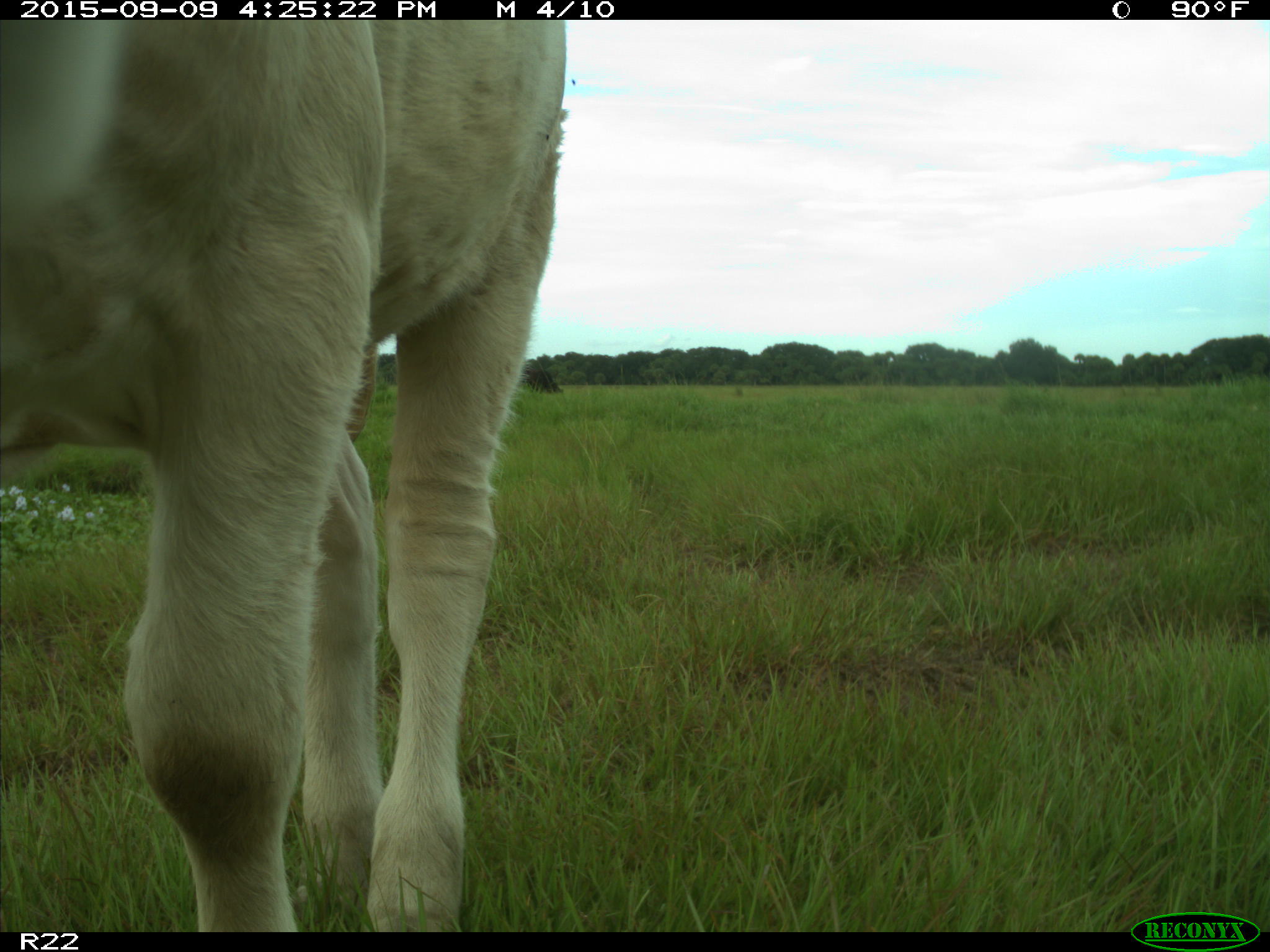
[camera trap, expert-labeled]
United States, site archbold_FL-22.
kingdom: Animalia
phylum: Chordata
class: Mammalia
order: Artiodactyla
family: Bovidae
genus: Bos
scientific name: Bos taurus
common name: domestic cow